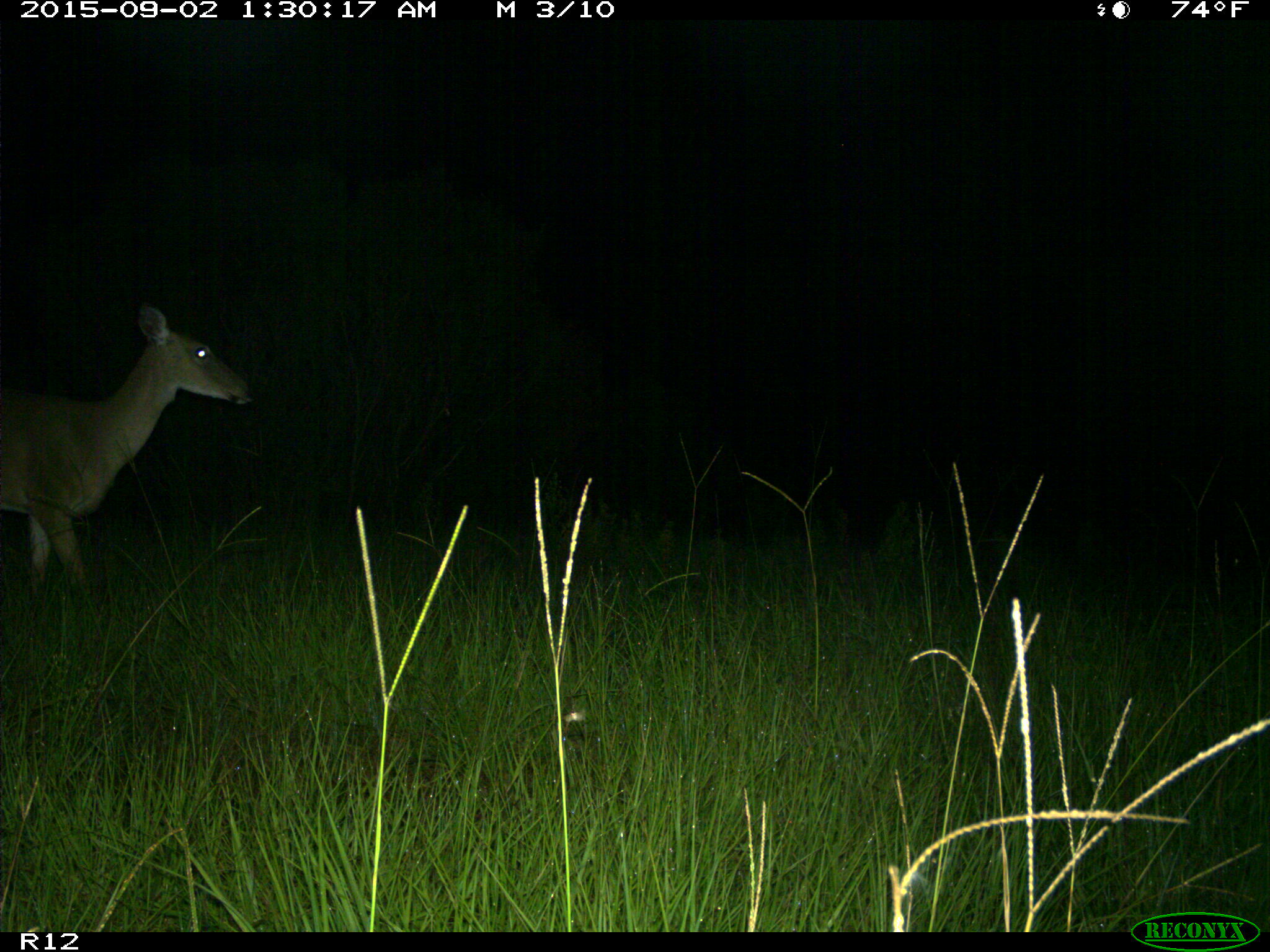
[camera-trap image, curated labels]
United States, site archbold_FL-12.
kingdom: Animalia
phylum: Chordata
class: Mammalia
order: Artiodactyla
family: Cervidae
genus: Odocoileus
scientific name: Odocoileus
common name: deer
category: unidentified deer